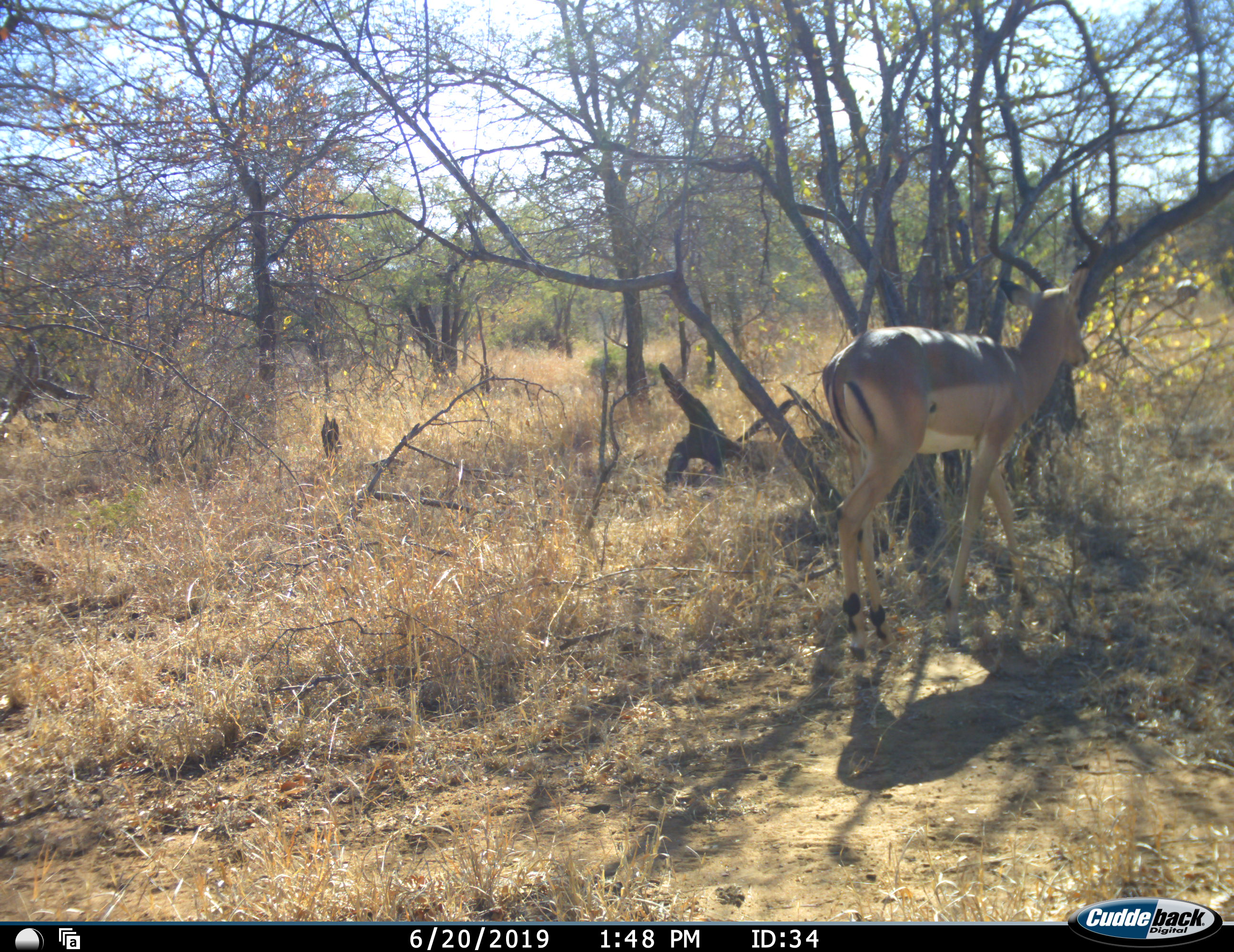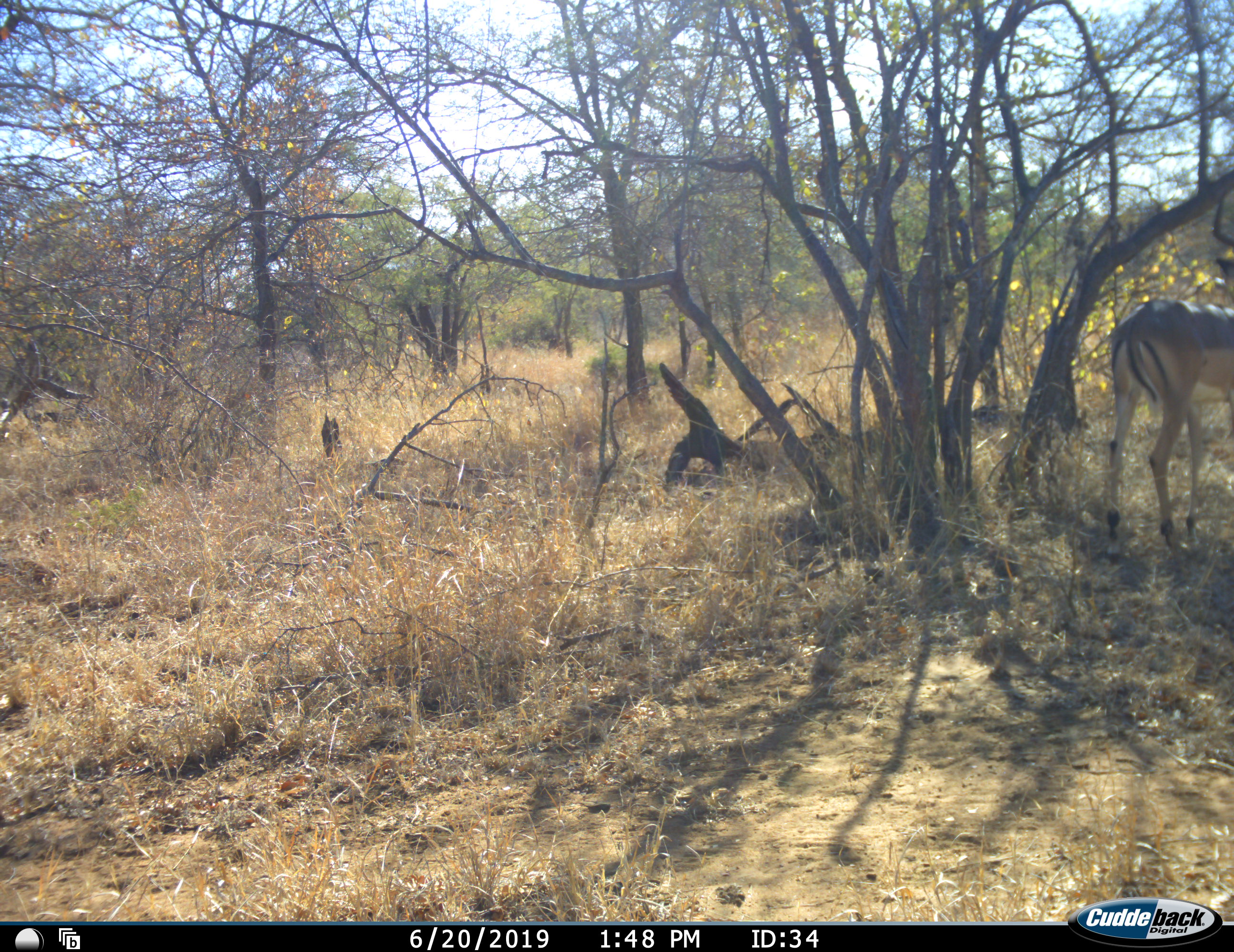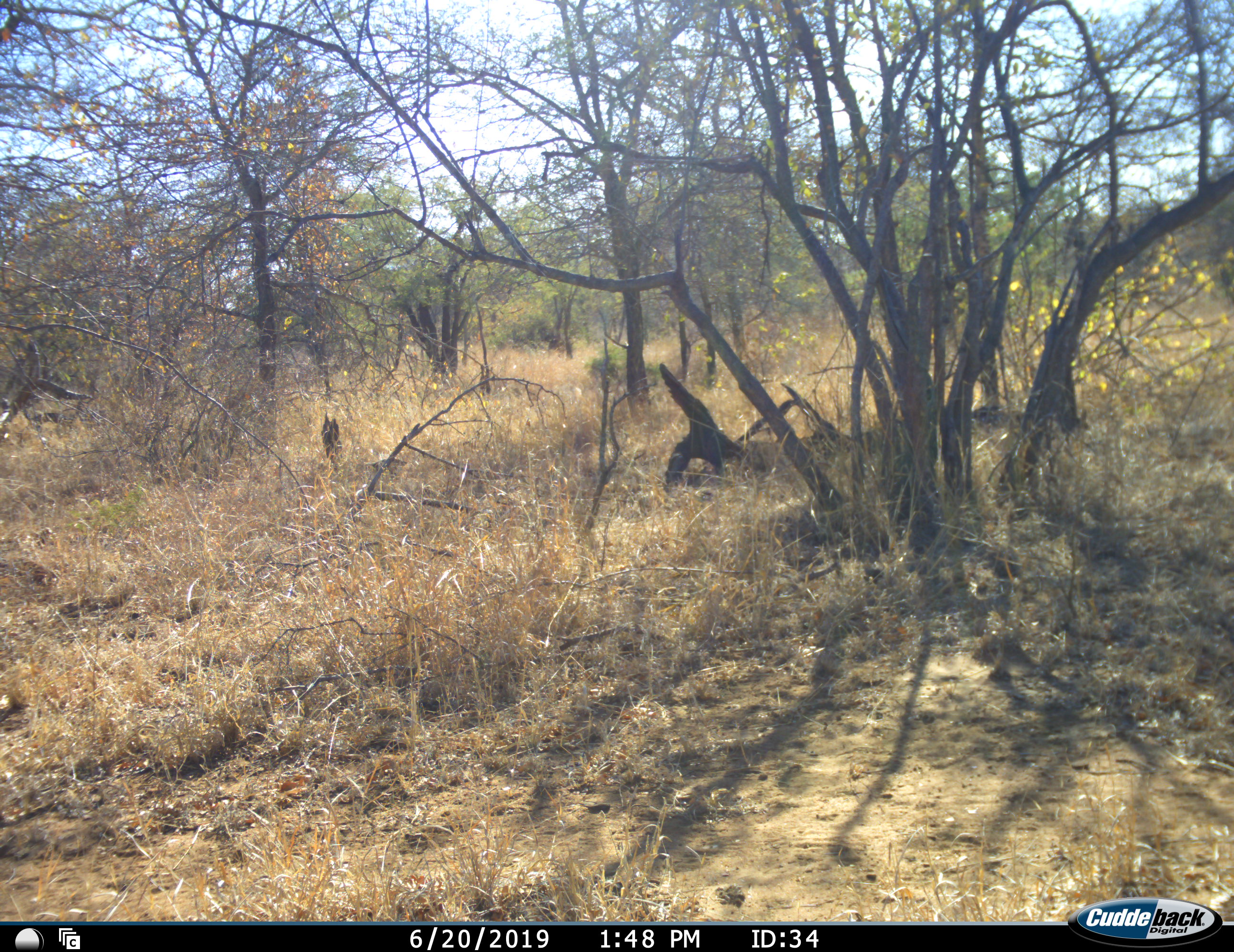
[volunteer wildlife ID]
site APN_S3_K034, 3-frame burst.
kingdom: Animalia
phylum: Chordata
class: Mammalia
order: Artiodactyla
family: Bovidae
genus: Aepyceros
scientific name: Aepyceros melampus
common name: impala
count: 1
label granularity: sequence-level